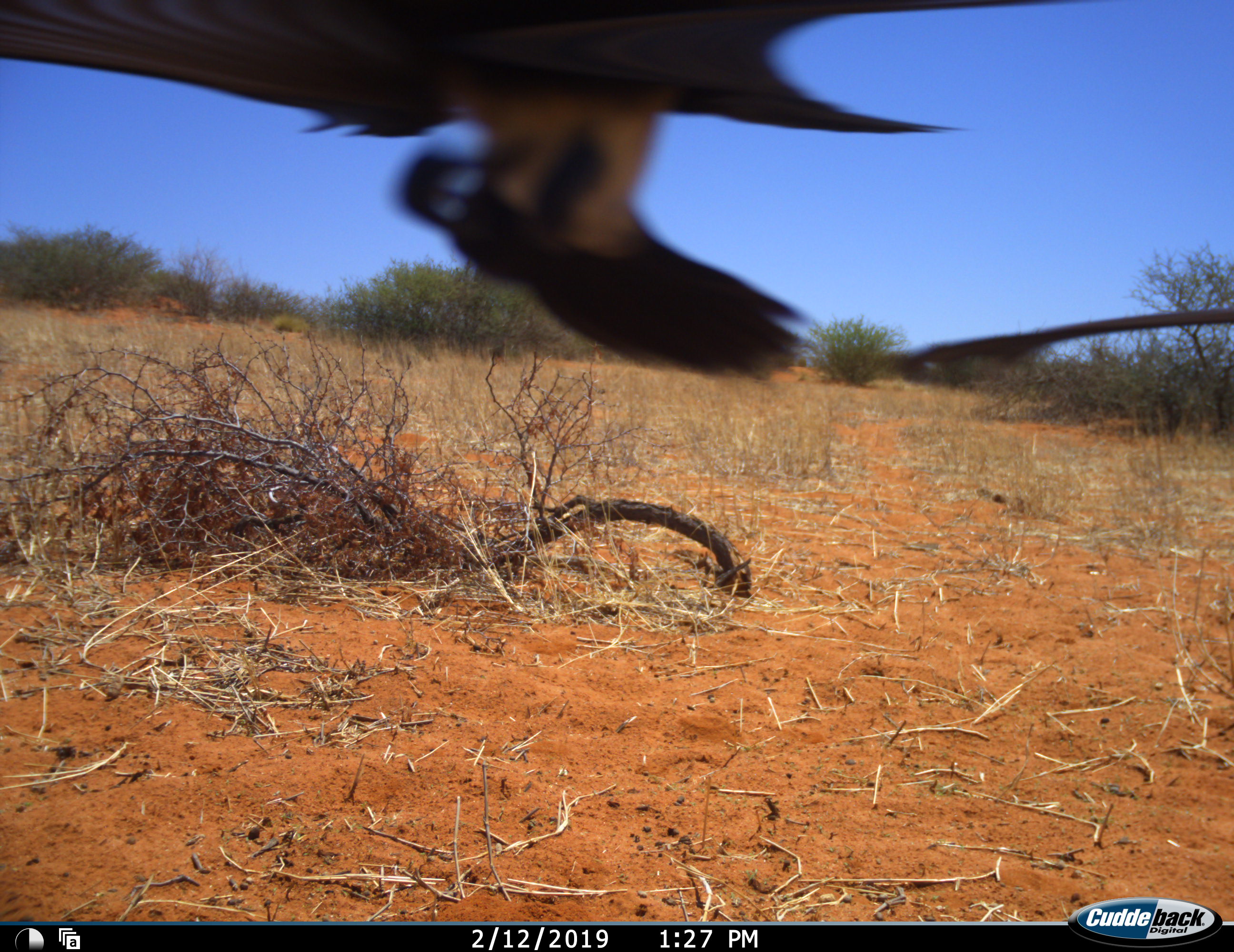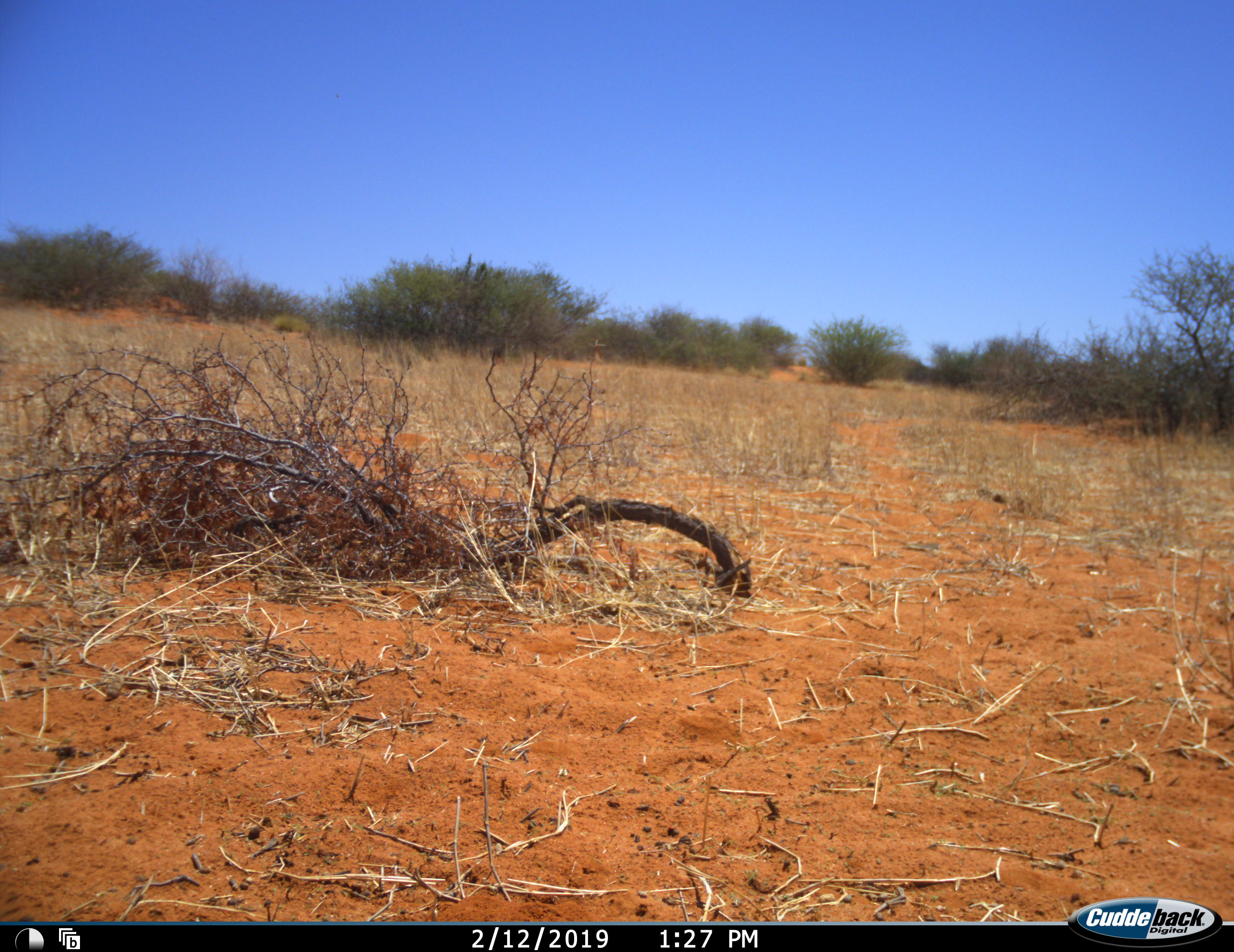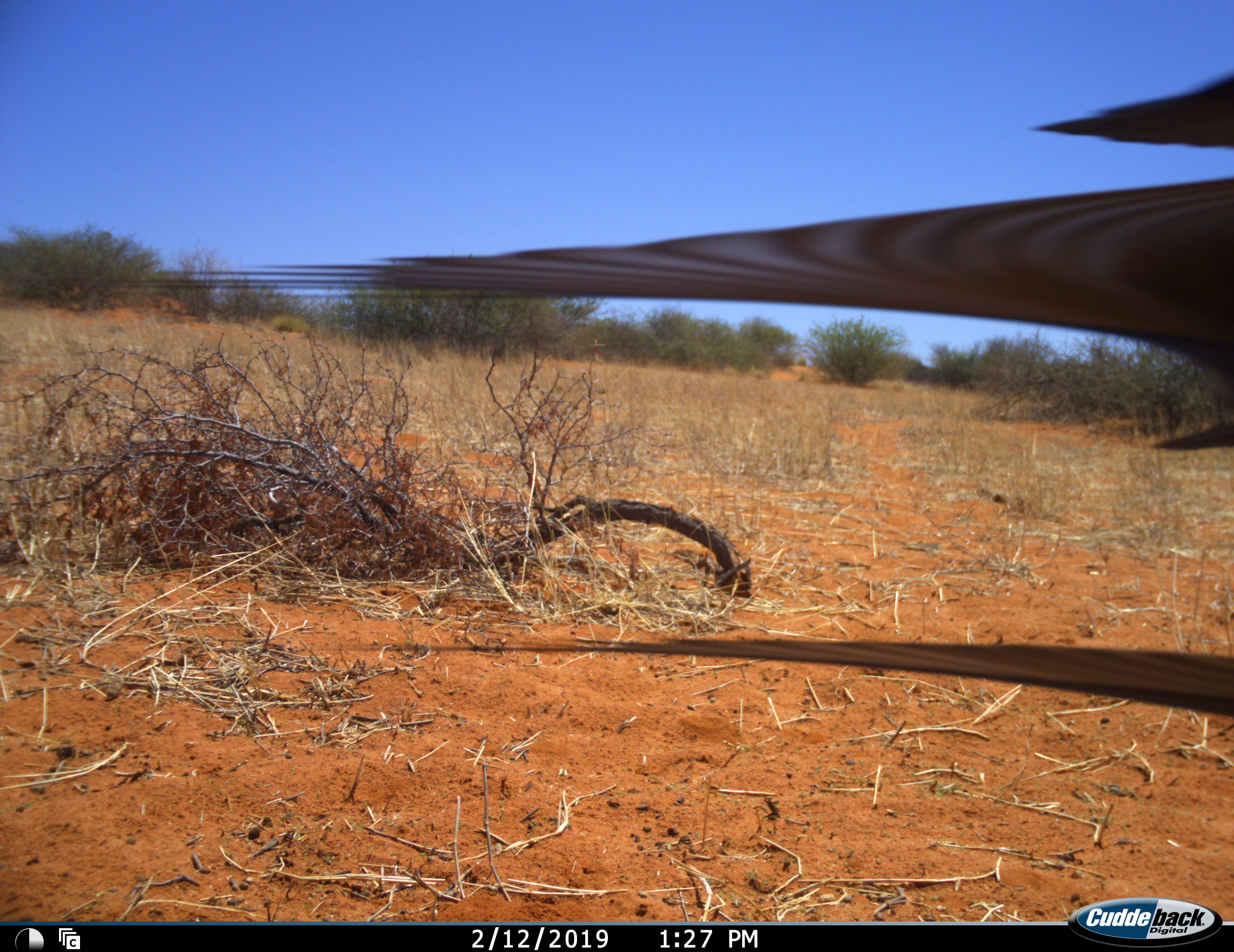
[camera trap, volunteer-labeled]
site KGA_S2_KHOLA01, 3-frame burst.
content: unidentified animal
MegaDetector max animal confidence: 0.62